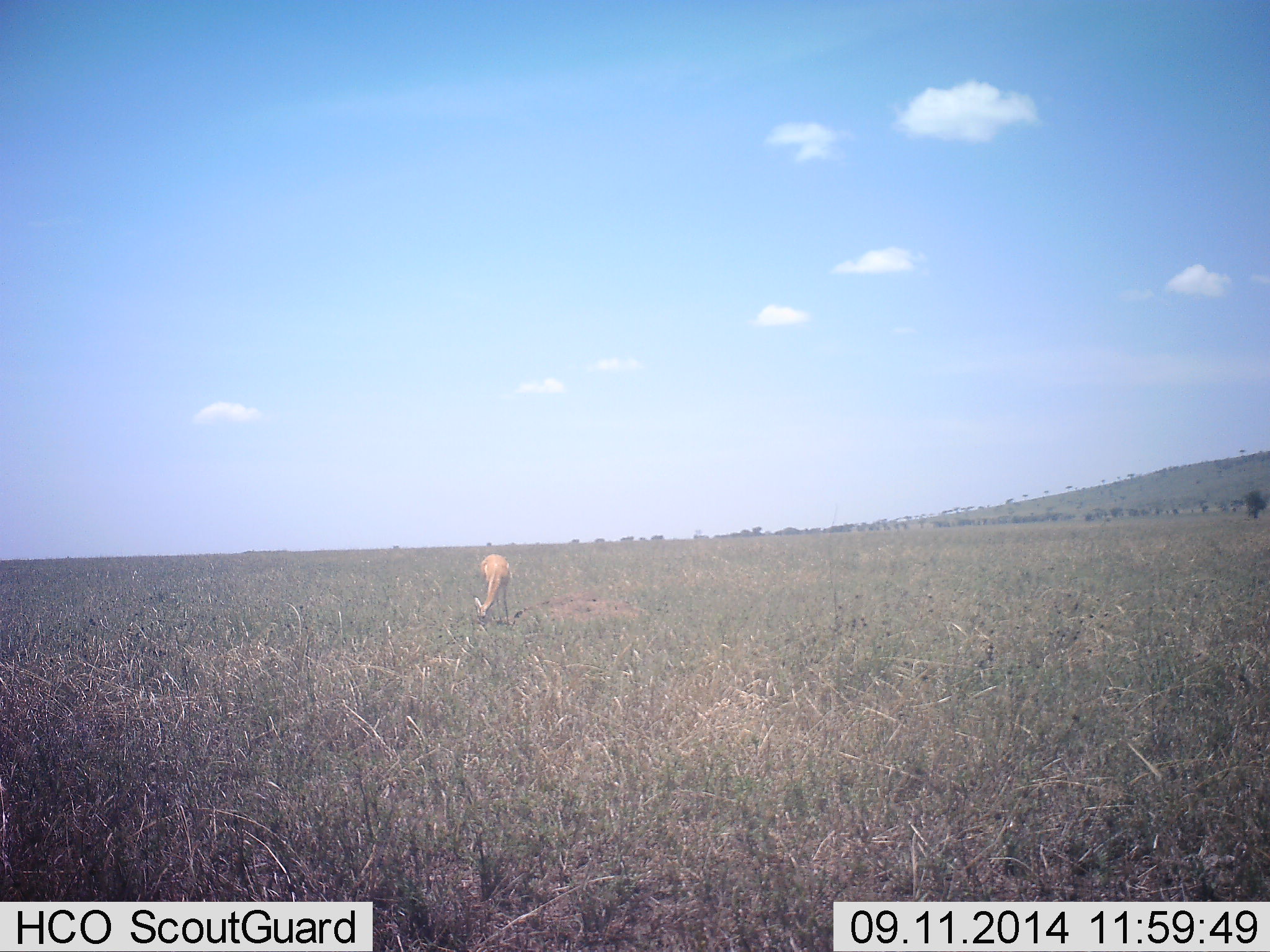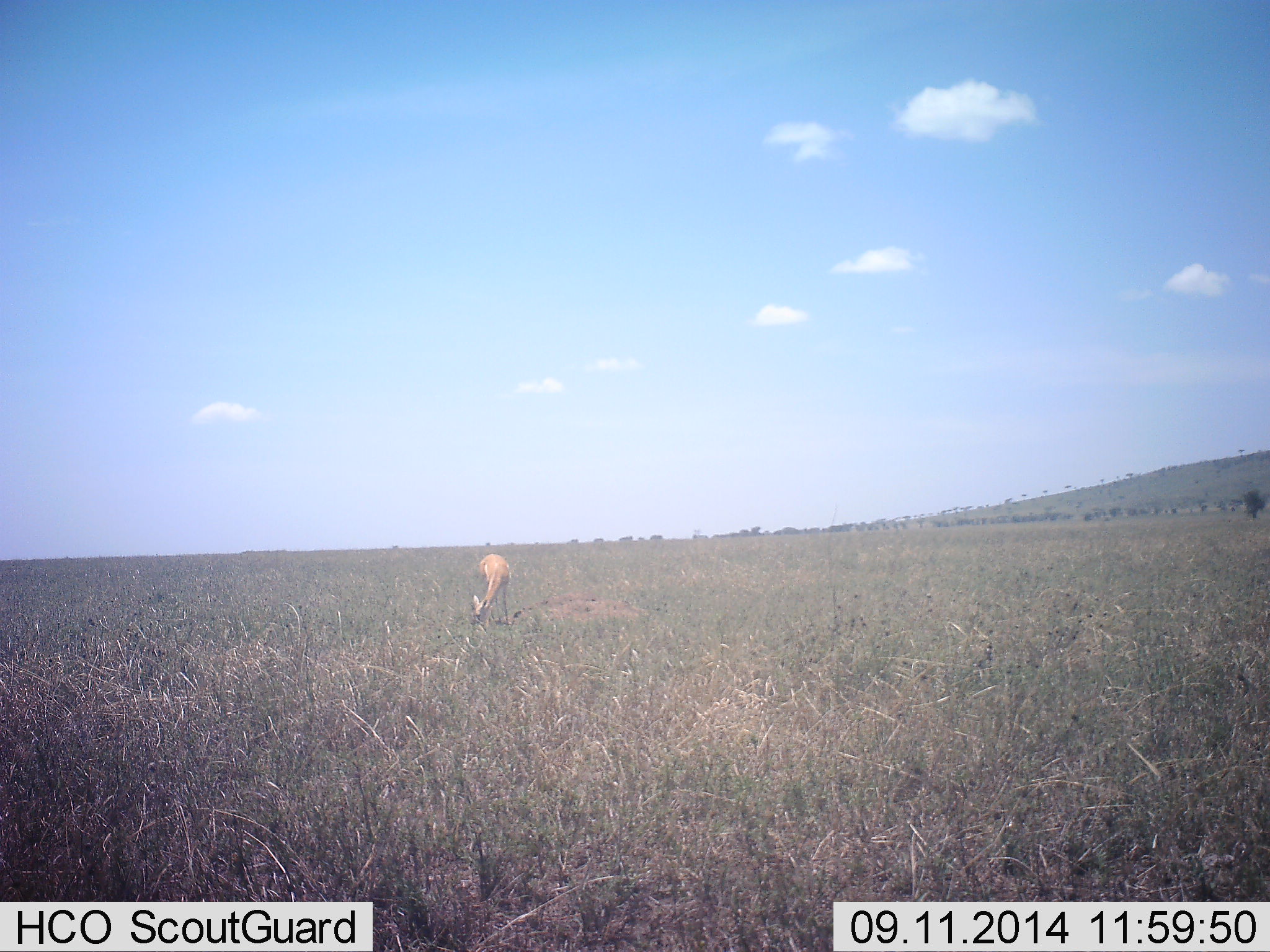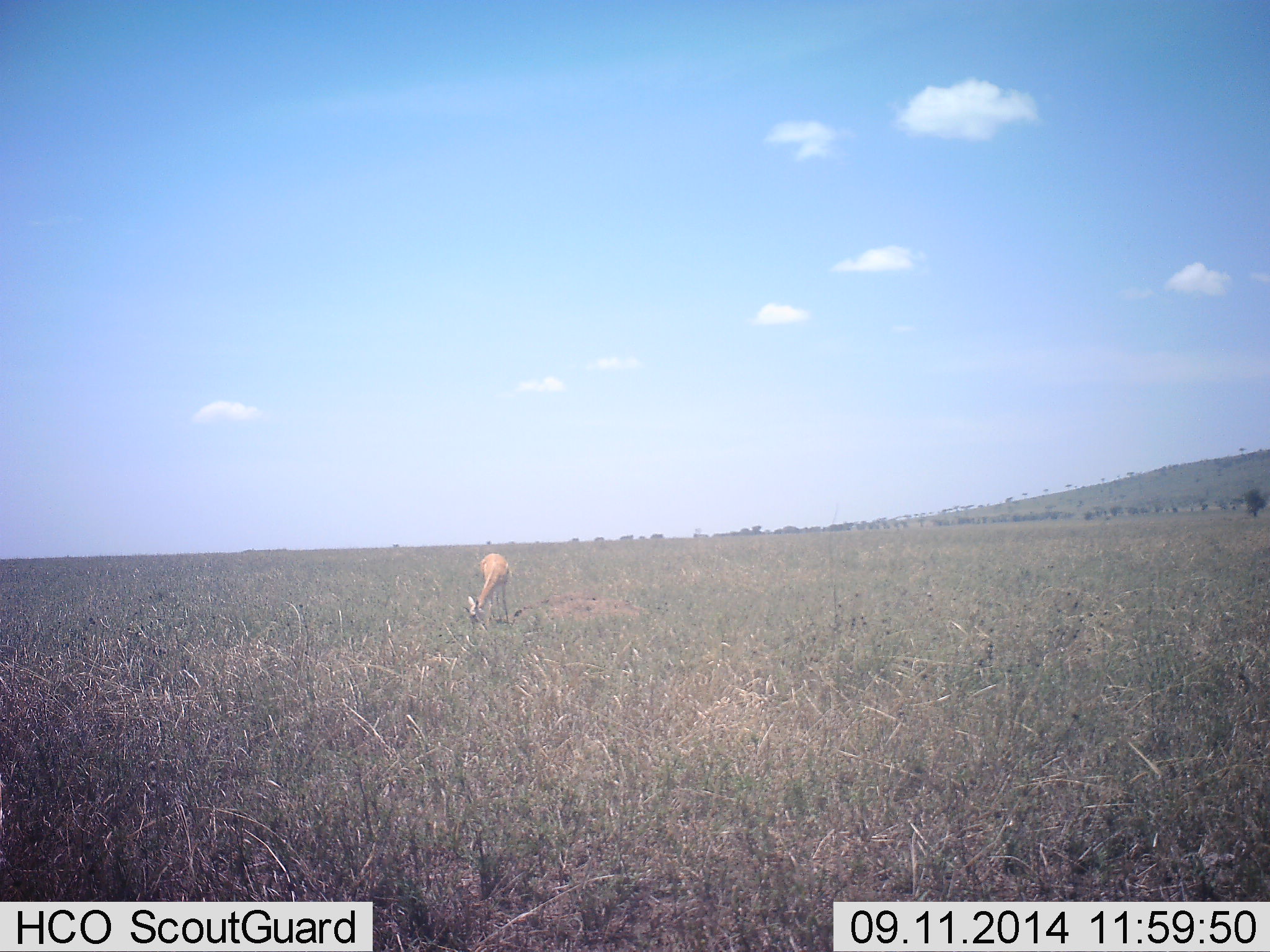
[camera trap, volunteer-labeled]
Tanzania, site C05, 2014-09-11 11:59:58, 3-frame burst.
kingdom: Animalia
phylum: Chordata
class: Mammalia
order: Artiodactyla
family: Bovidae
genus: Eudorcas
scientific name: Eudorcas thomsonii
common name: thomson's gazelle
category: gazellethomsons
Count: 1.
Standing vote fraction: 20%.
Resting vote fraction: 0%.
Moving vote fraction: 0%.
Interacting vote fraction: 0%.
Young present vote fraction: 0%.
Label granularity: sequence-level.